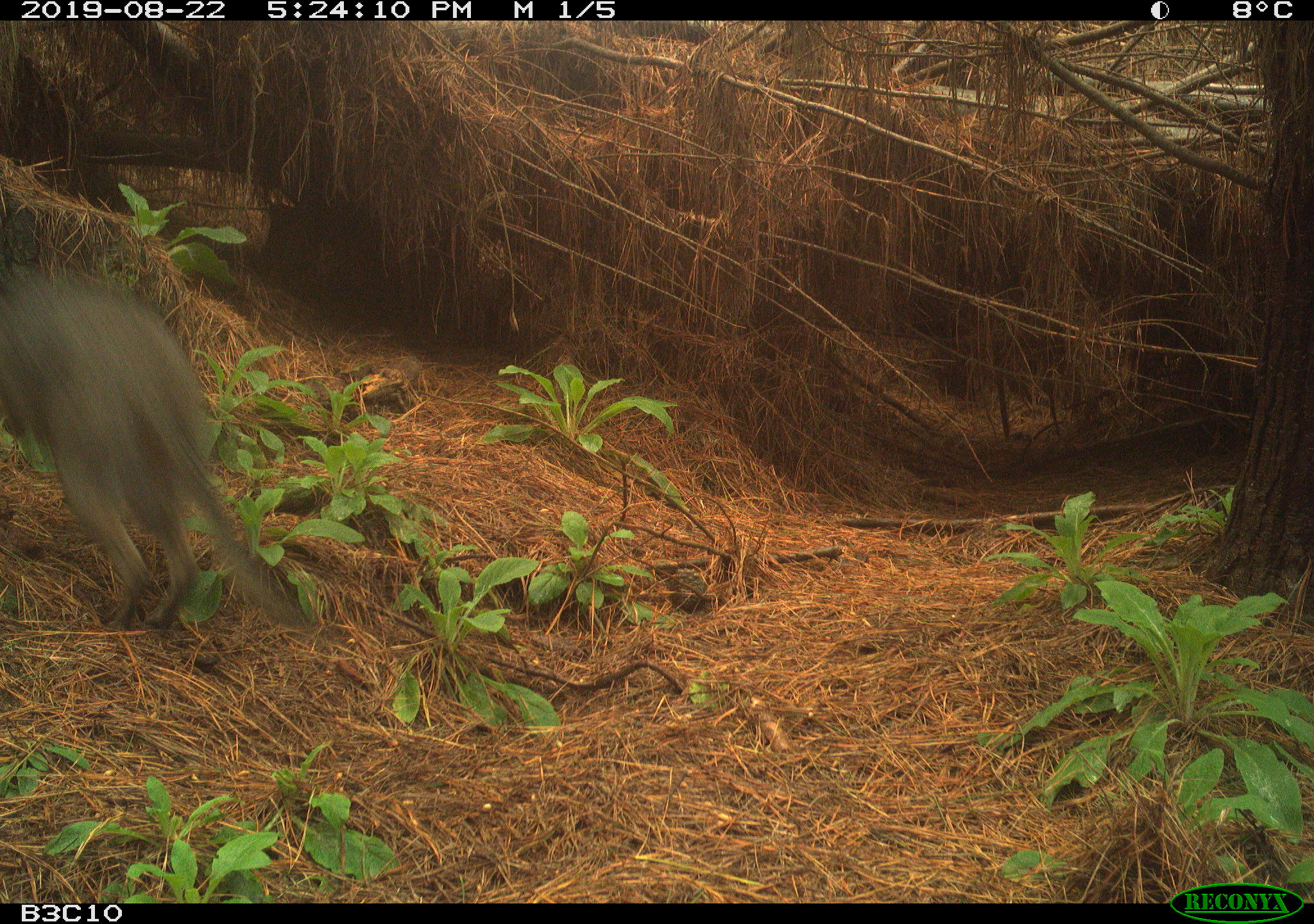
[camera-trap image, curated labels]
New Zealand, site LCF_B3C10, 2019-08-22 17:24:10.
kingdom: Animalia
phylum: Chordata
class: Mammalia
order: Diprotodontia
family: Macropodidae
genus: Notamacropus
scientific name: Notamacropus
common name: wallaby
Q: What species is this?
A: Wallaby (Notamacropus).